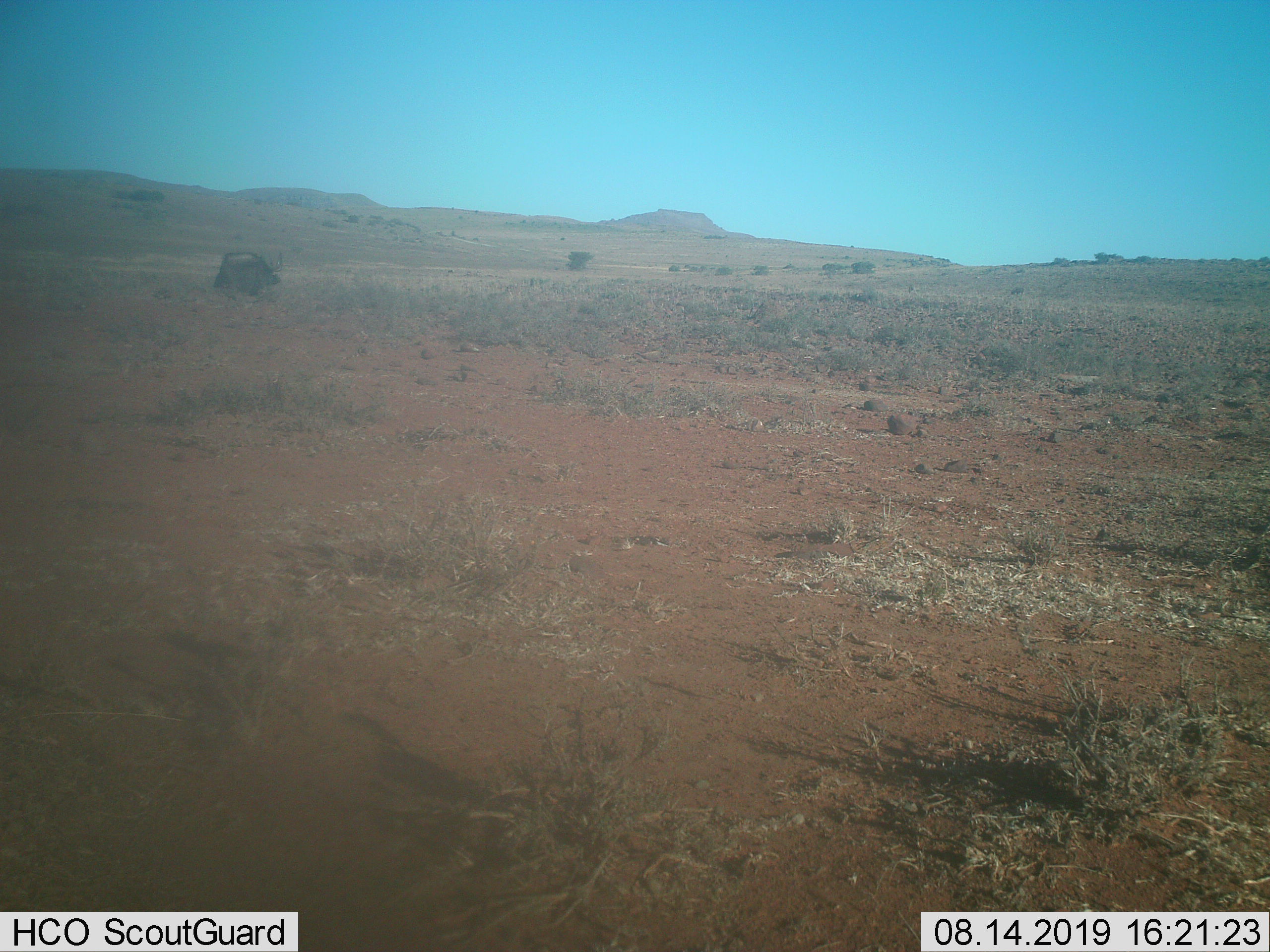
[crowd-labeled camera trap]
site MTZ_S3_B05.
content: unidentified animal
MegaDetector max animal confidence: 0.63